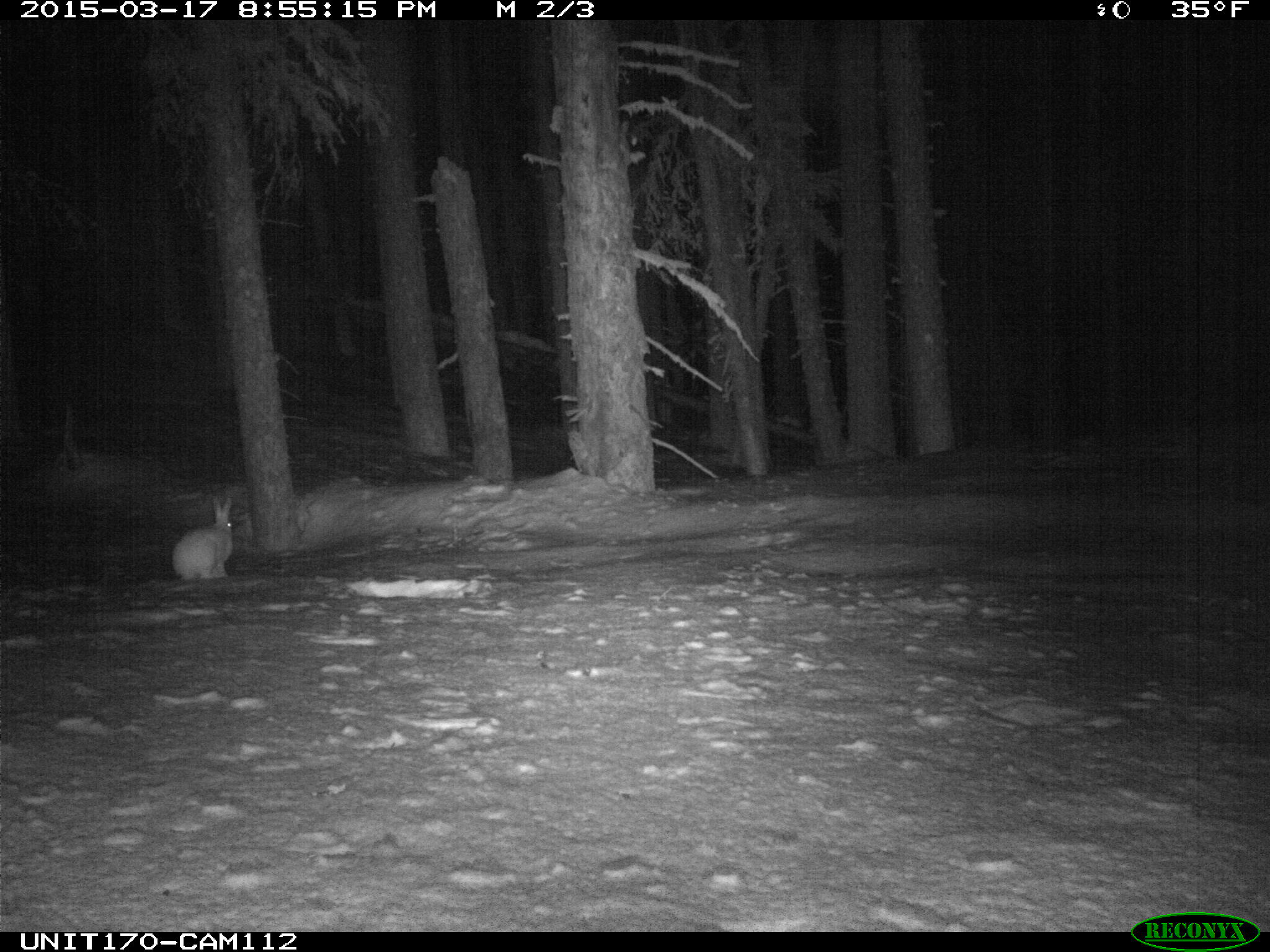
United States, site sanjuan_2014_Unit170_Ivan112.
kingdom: Animalia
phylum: Chordata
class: Mammalia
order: Lagomorpha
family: Leporidae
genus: Lepus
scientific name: Lepus americanus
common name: snowshoe hare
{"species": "Lepus americanus (snowshoe hare)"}